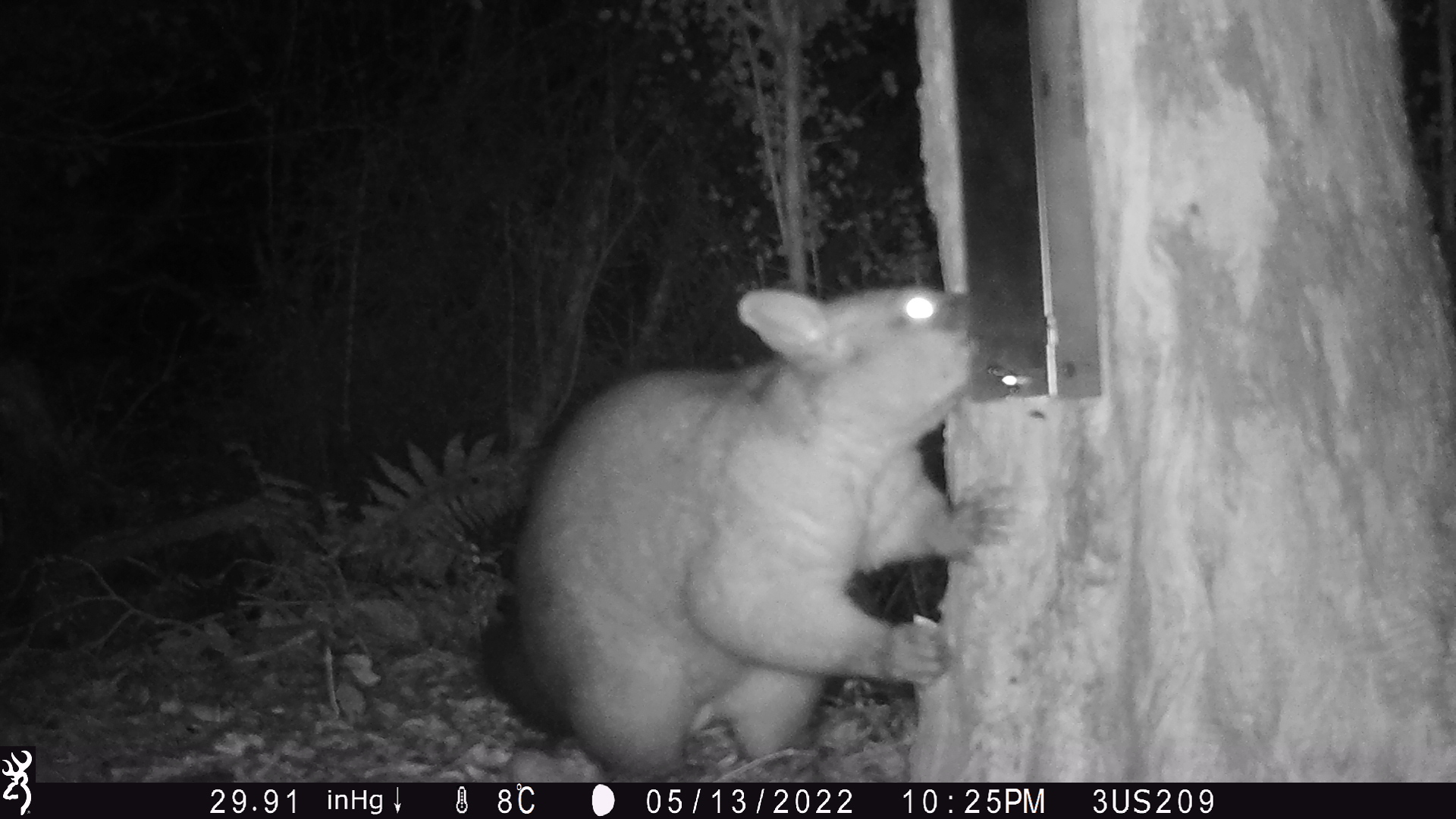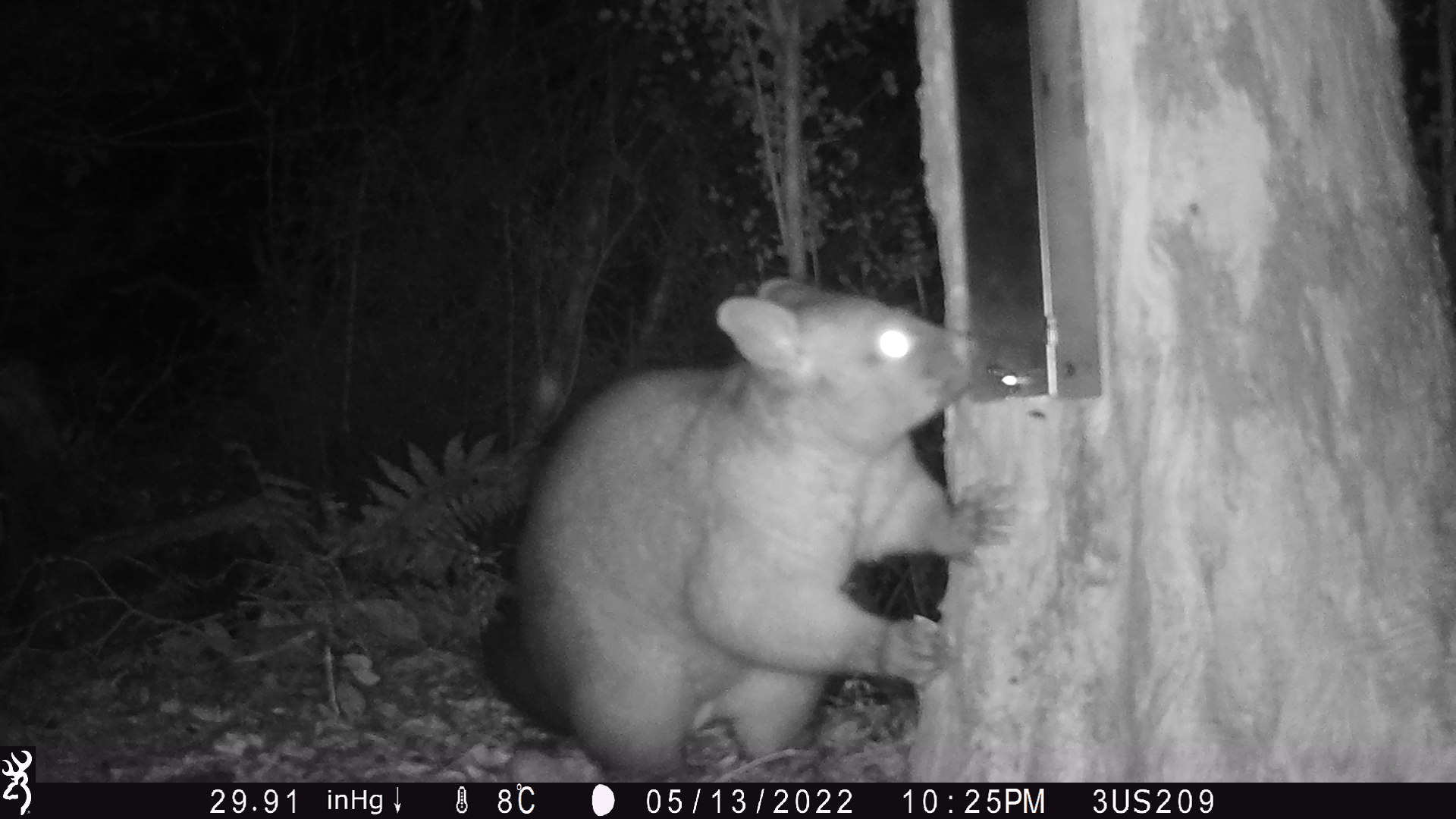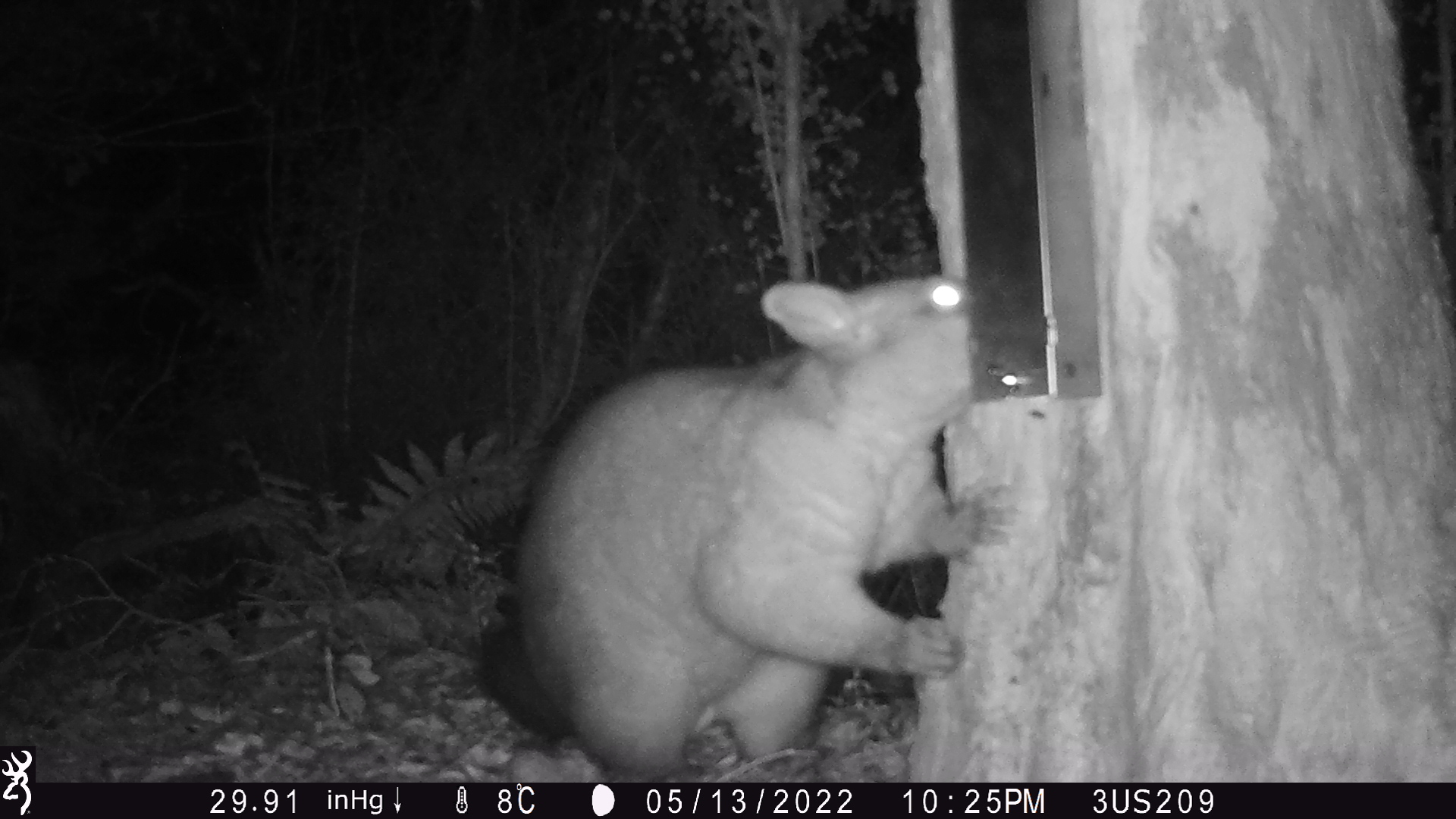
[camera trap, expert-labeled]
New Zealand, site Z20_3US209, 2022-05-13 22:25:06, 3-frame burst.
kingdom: Animalia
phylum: Chordata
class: Mammalia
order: Diprotodontia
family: Phalangeridae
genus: Trichosurus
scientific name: Trichosurus vulpecula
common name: common brushtail possum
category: possum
Possum (common brushtail possum) (Trichosurus vulpecula).